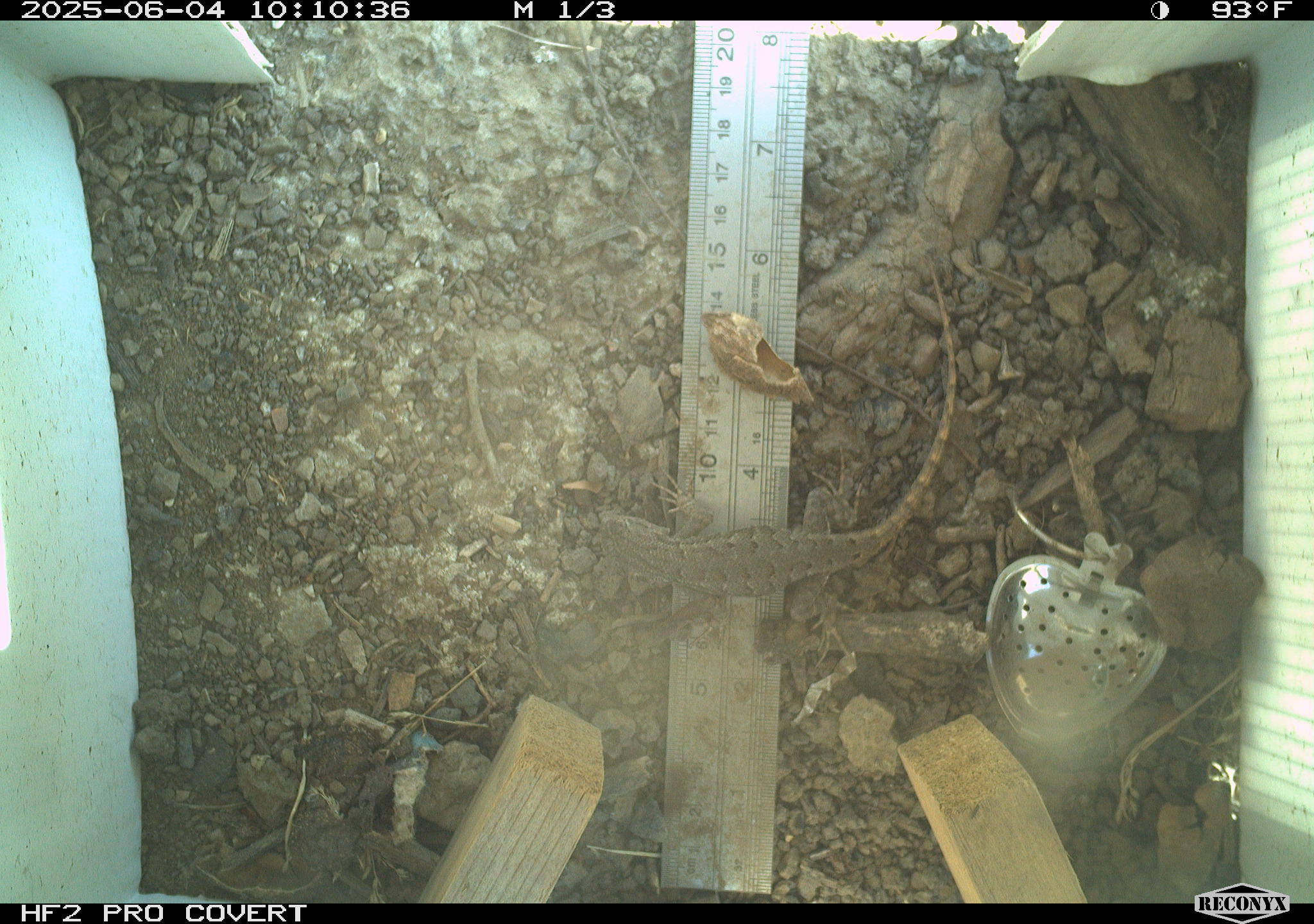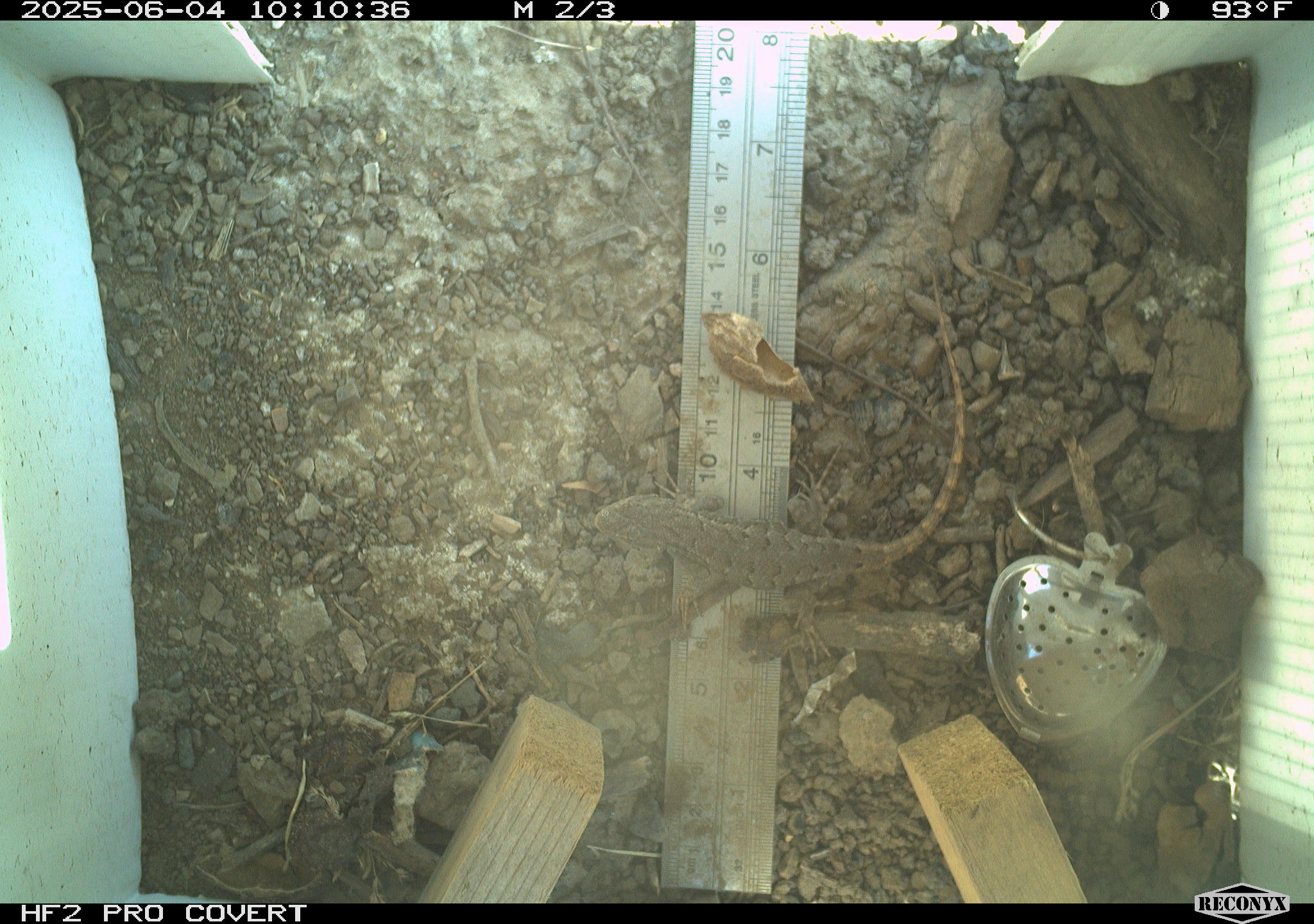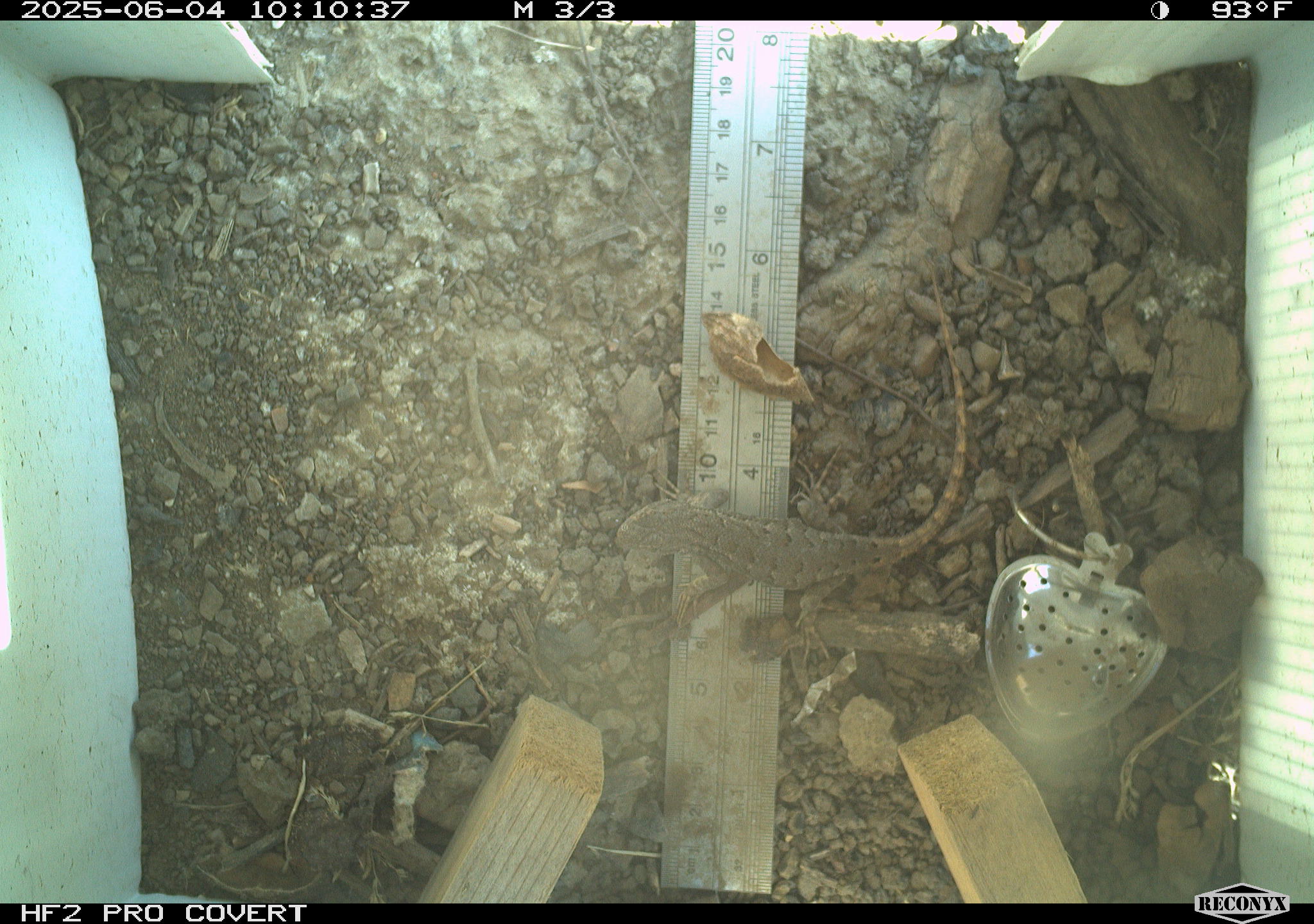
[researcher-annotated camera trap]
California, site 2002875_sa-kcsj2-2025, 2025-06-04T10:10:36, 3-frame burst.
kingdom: Animalia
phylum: Chordata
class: Reptilia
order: Squamata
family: Phrynosomatidae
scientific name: Phrynosomatidae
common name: north american spiny lizards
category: sceloporus/uta species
Sceloporus/uta species (north american spiny lizards) (Phrynosomatidae).